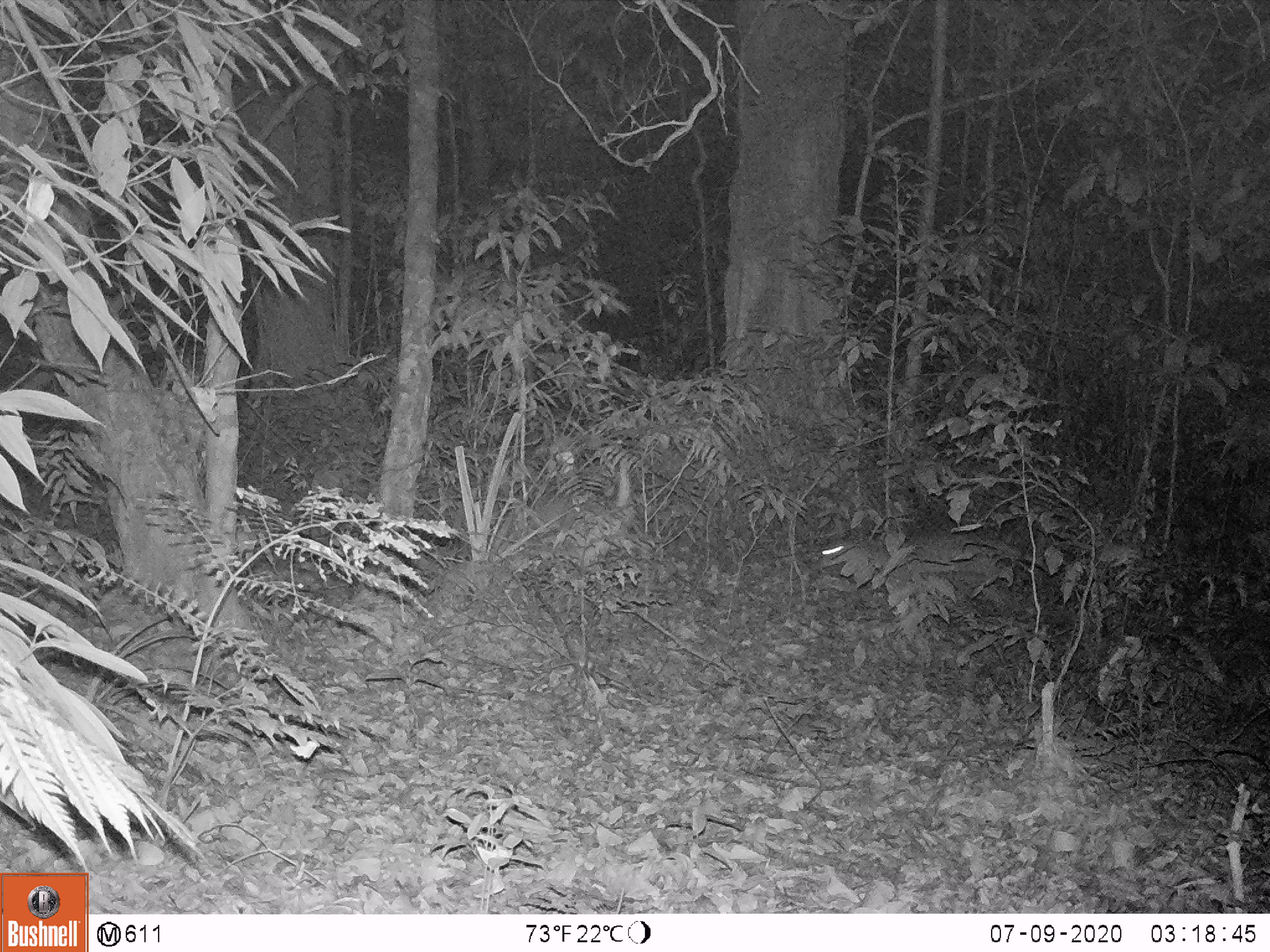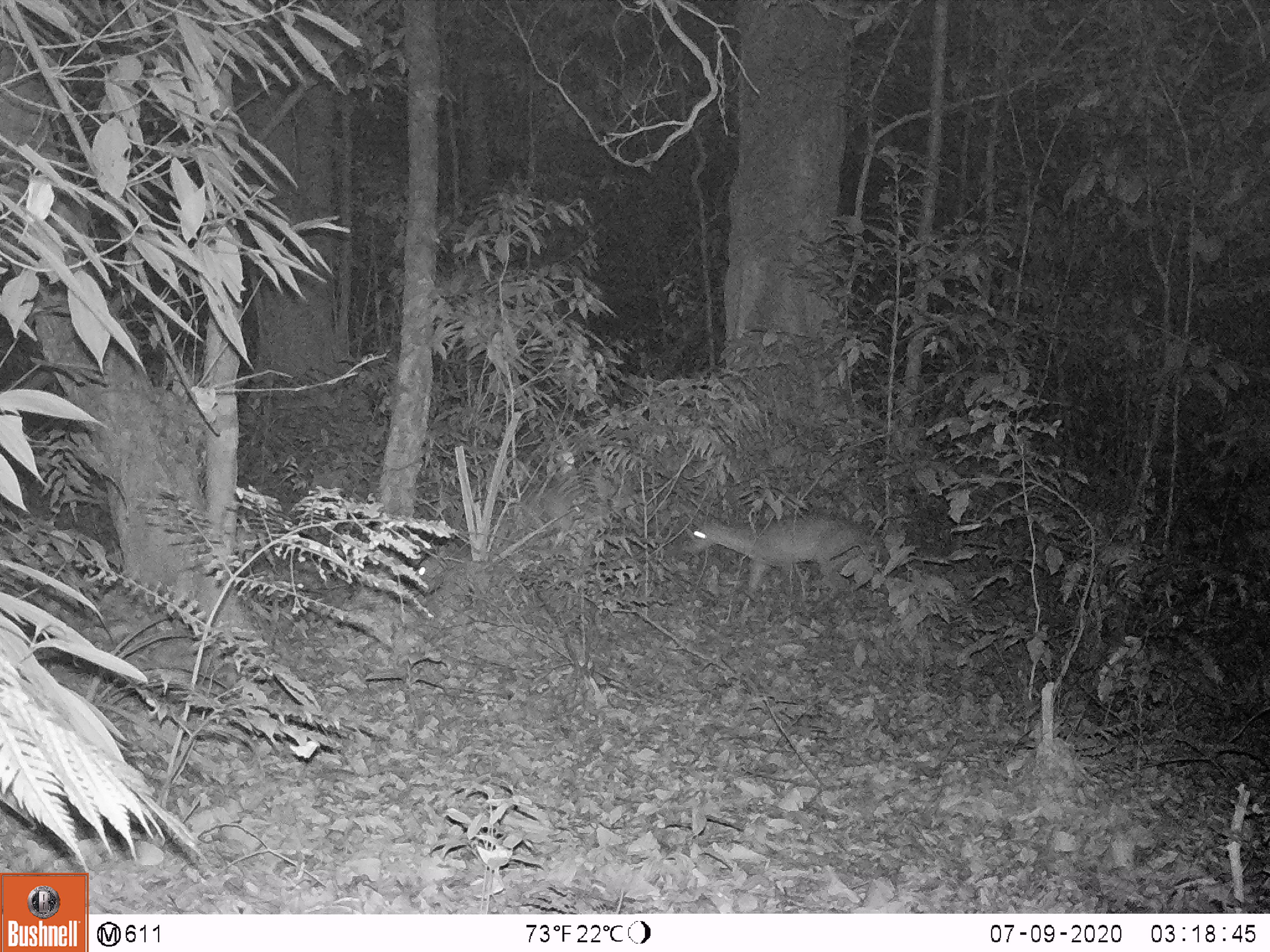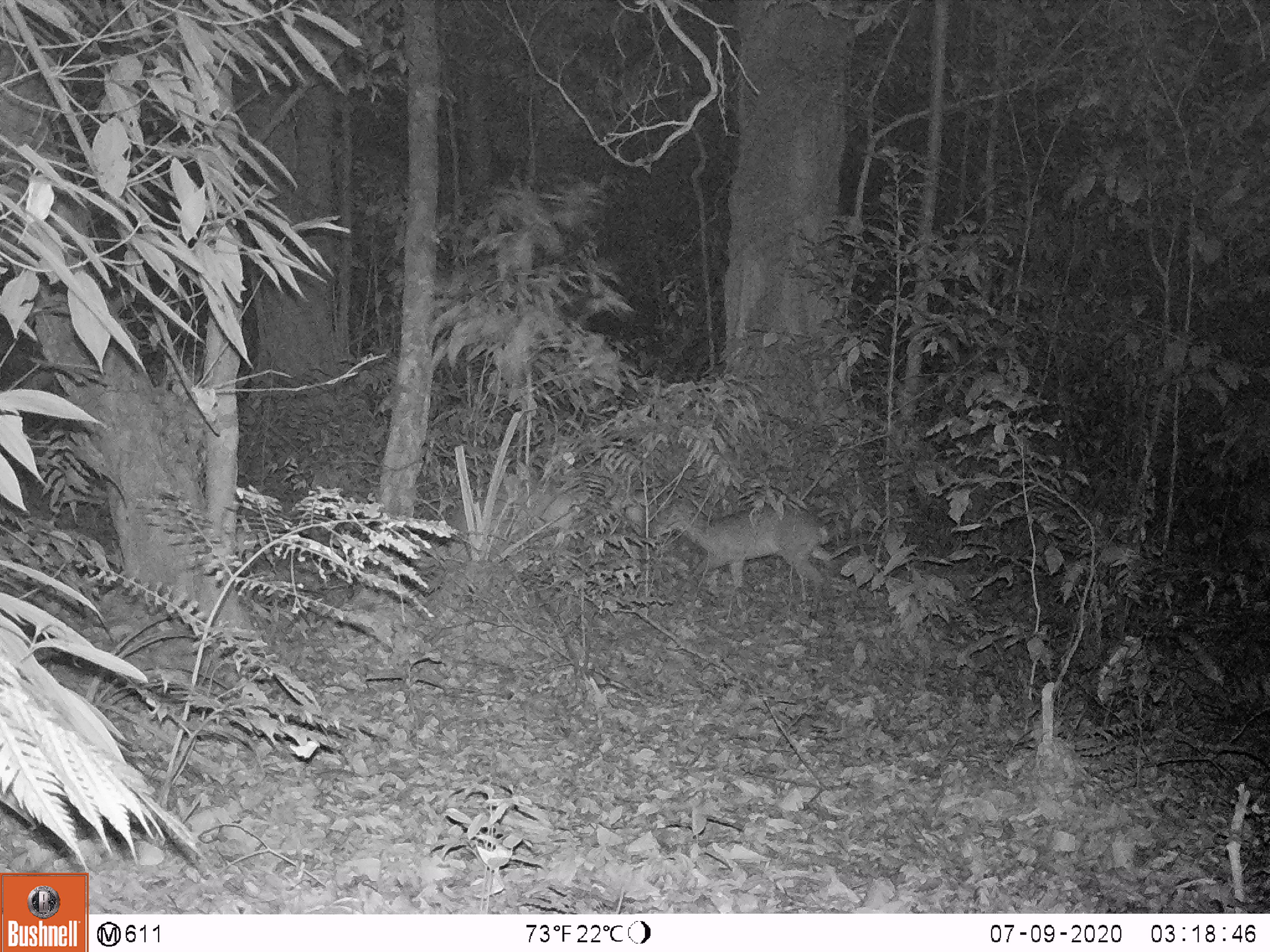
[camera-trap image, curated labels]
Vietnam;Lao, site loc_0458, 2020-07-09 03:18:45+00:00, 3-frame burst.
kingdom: Animalia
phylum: Chordata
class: Mammalia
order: Artiodactyla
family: Cervidae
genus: Muntiacus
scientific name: Muntiacus vuquangensis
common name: large-antlered muntjac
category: large antlered muntjac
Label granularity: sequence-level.